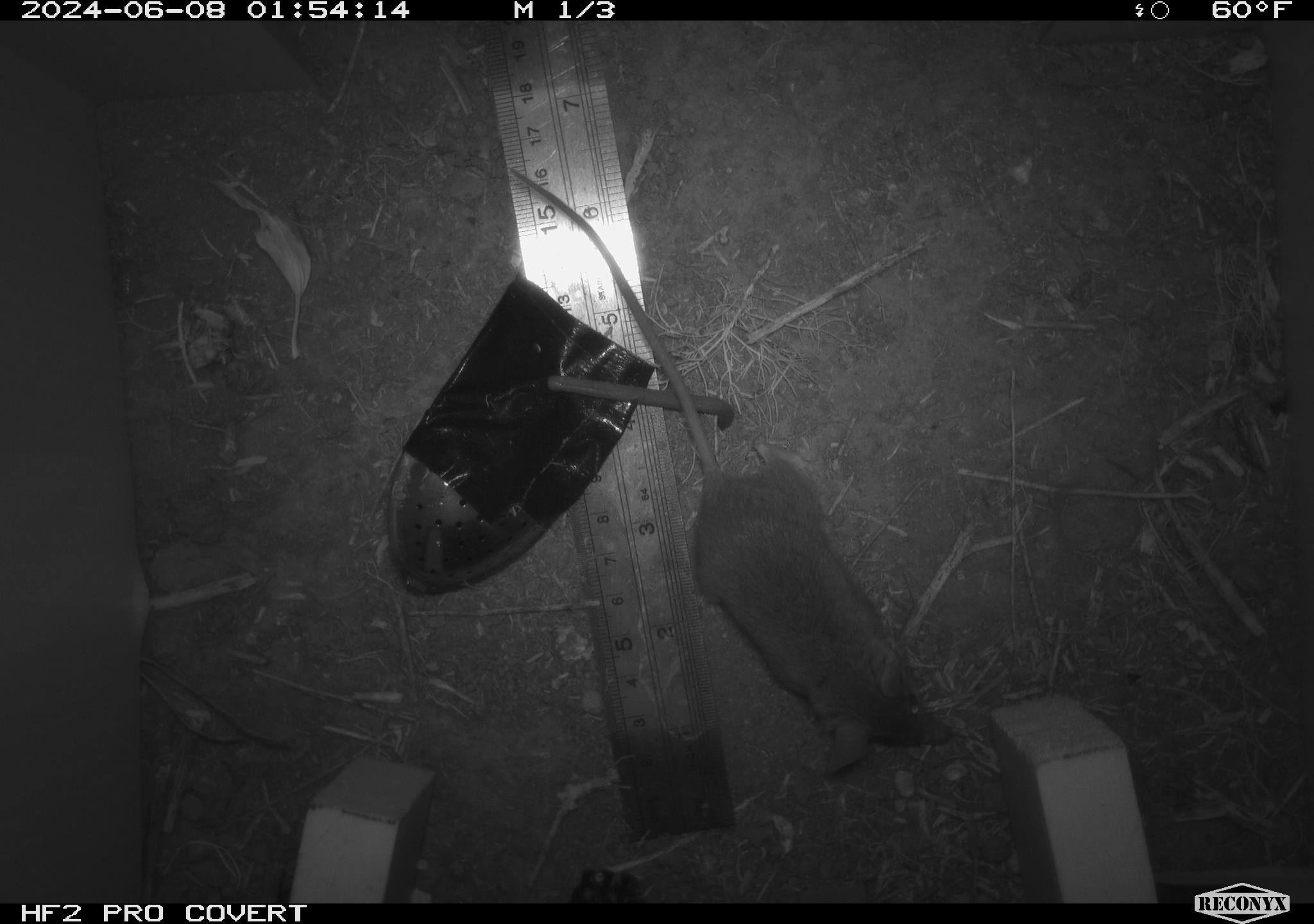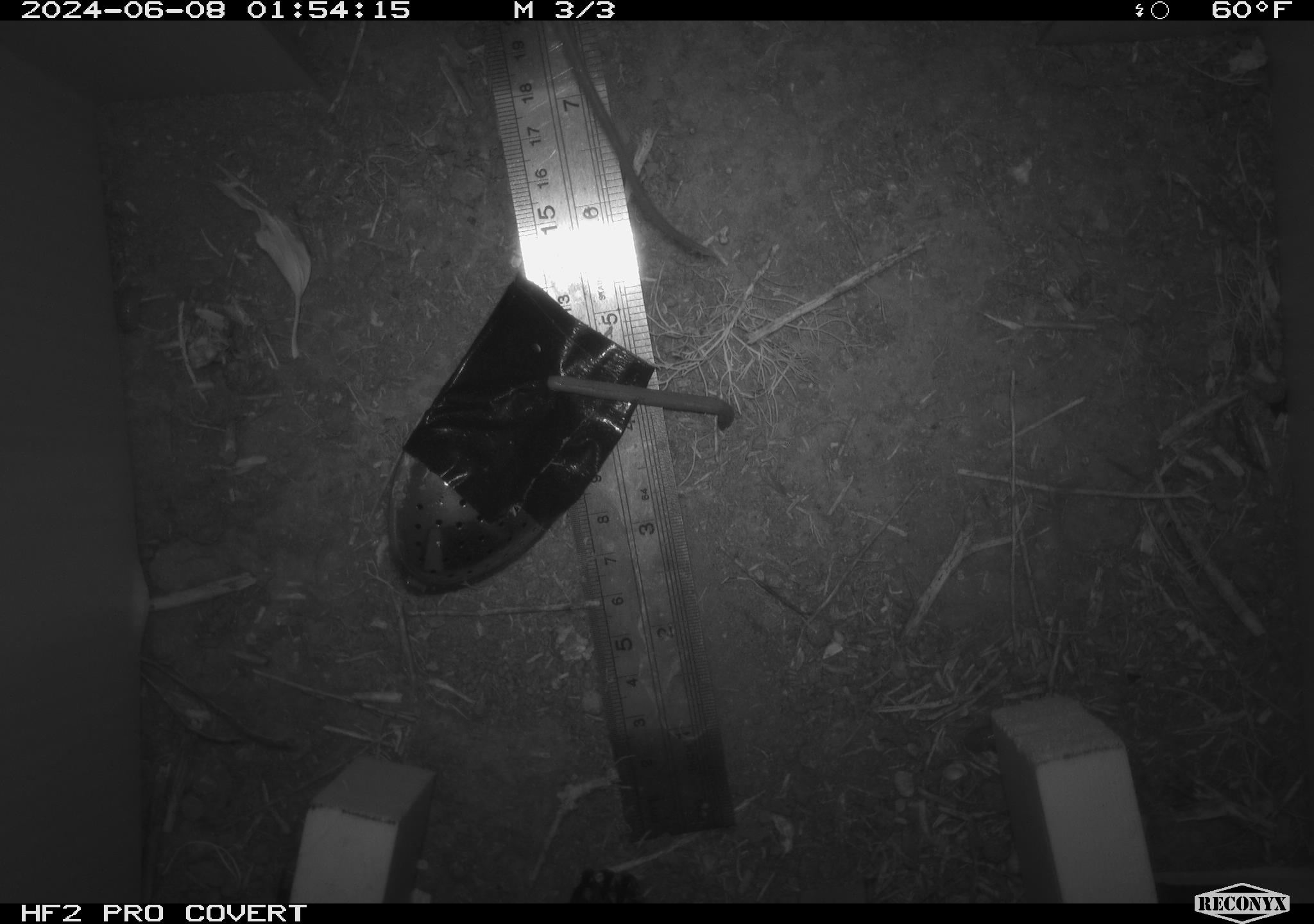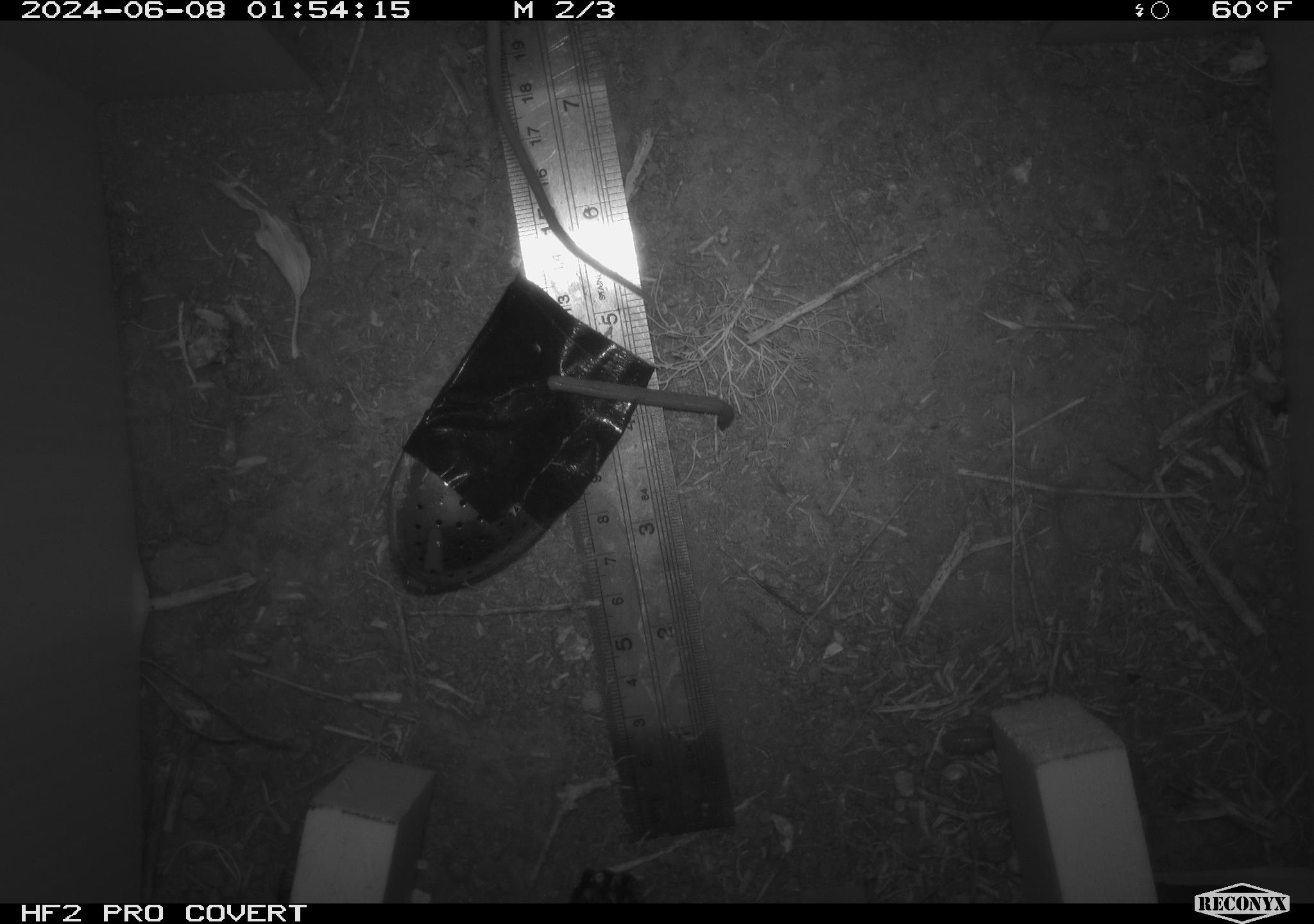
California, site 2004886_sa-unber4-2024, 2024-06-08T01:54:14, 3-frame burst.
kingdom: Animalia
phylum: Chordata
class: Mammalia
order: Rodentia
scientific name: Rodentia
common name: mouse species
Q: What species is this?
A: Mouse species (Rodentia).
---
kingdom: Animalia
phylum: Arthropoda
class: Malacostraca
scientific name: Malacostraca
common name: amphipods, crabs, isopods, krill, lobsters and shrimps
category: malacostracan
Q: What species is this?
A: Malacostracan (amphipods, crabs, isopods, krill, lobsters and shrimps) (Malacostraca).